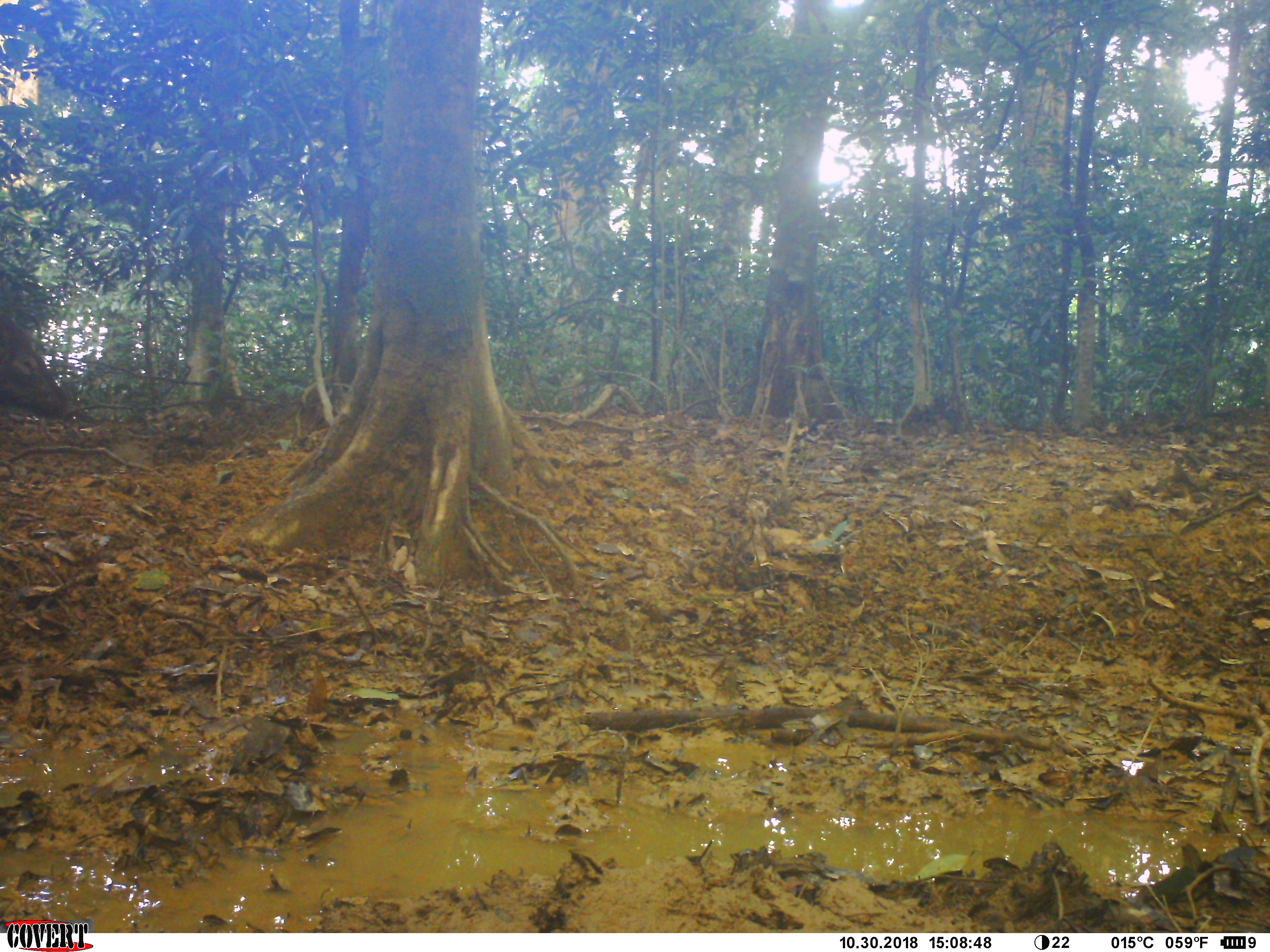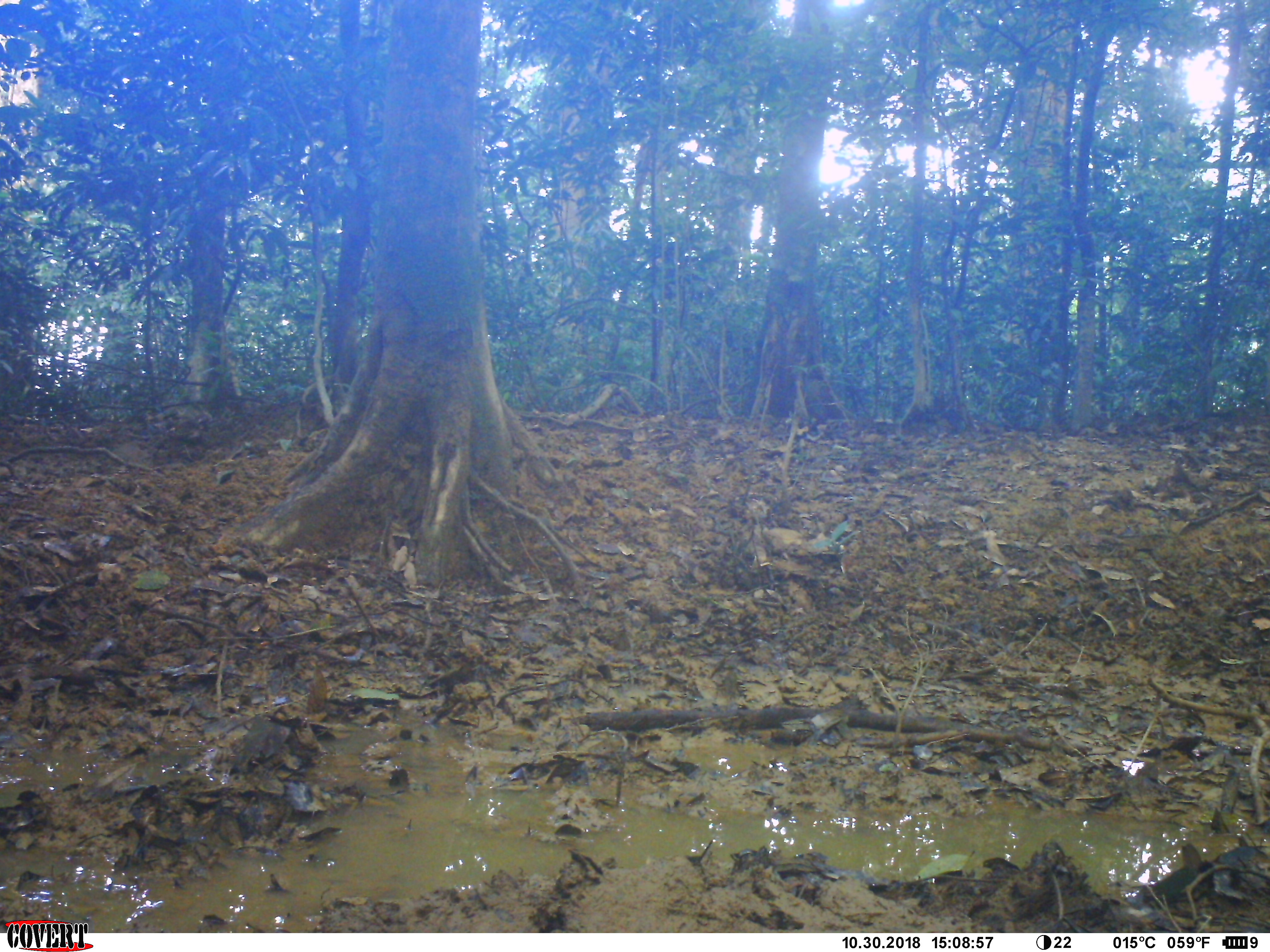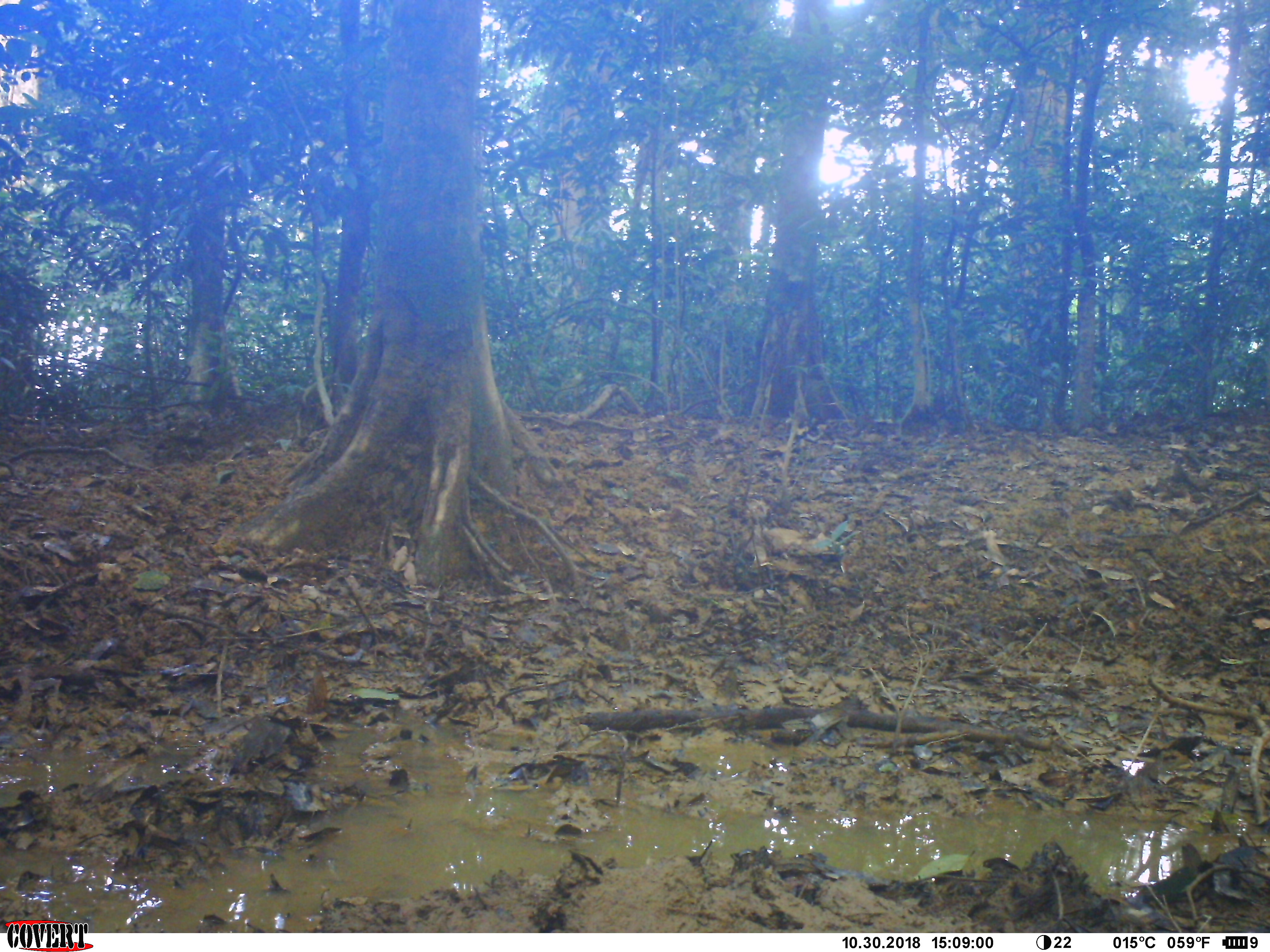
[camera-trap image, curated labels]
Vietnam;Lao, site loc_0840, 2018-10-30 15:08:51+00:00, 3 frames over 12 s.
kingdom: Animalia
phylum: Chordata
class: Mammalia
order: Artiodactyla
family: Suidae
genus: Sus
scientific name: Sus scrofa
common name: eurasian wild pig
Eurasian wild pig (Sus scrofa). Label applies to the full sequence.